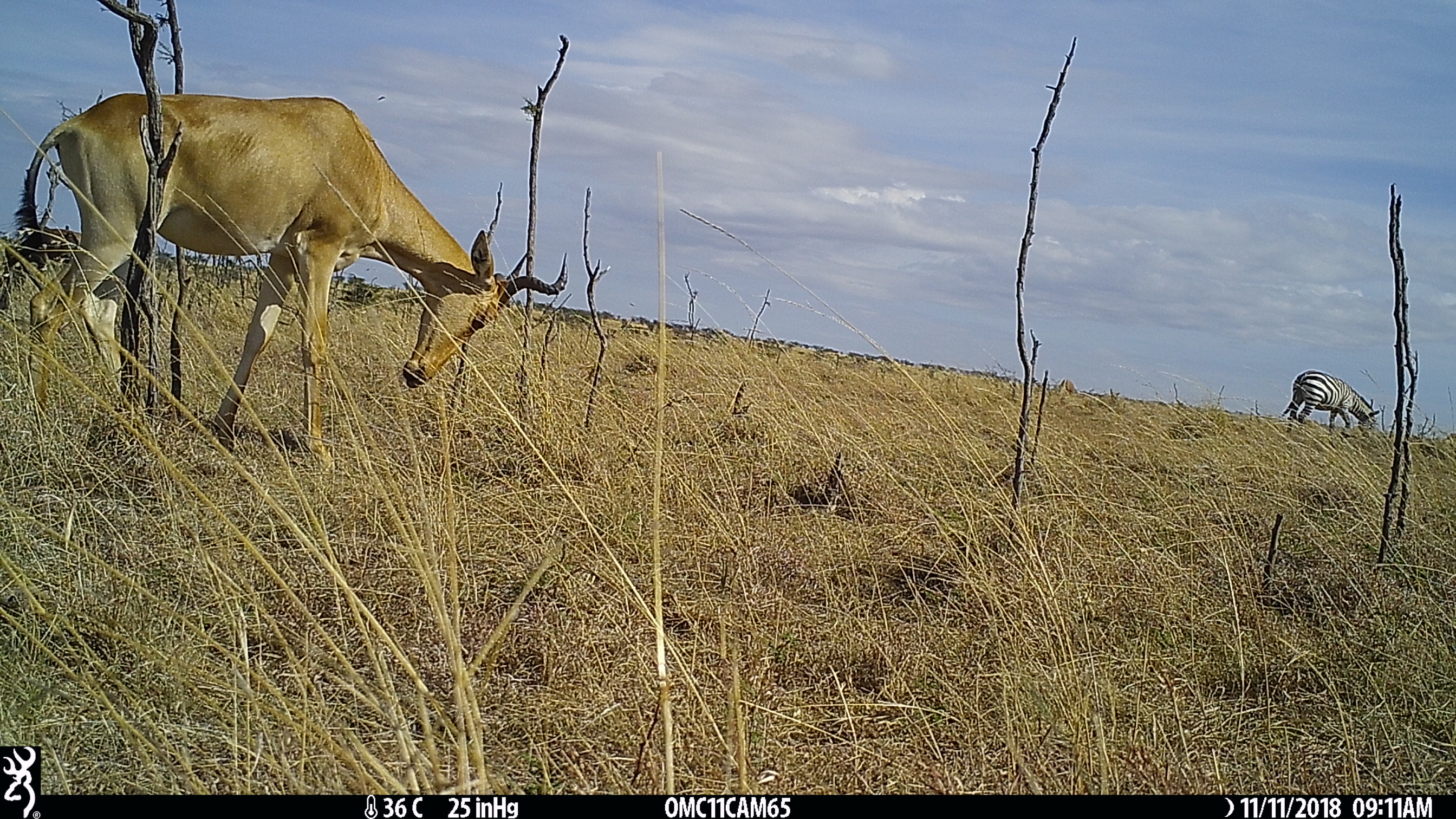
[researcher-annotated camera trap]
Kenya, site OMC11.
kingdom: Animalia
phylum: Chordata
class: Mammalia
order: Perissodactyla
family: Equidae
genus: Equus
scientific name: Equus quagga burchellii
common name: burchell's zebra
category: zebra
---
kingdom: Animalia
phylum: Chordata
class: Mammalia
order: Artiodactyla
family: Bovidae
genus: Alcelaphus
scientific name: Alcelaphus buselaphus cokii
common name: coke's hartebeest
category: hartebeest cokes